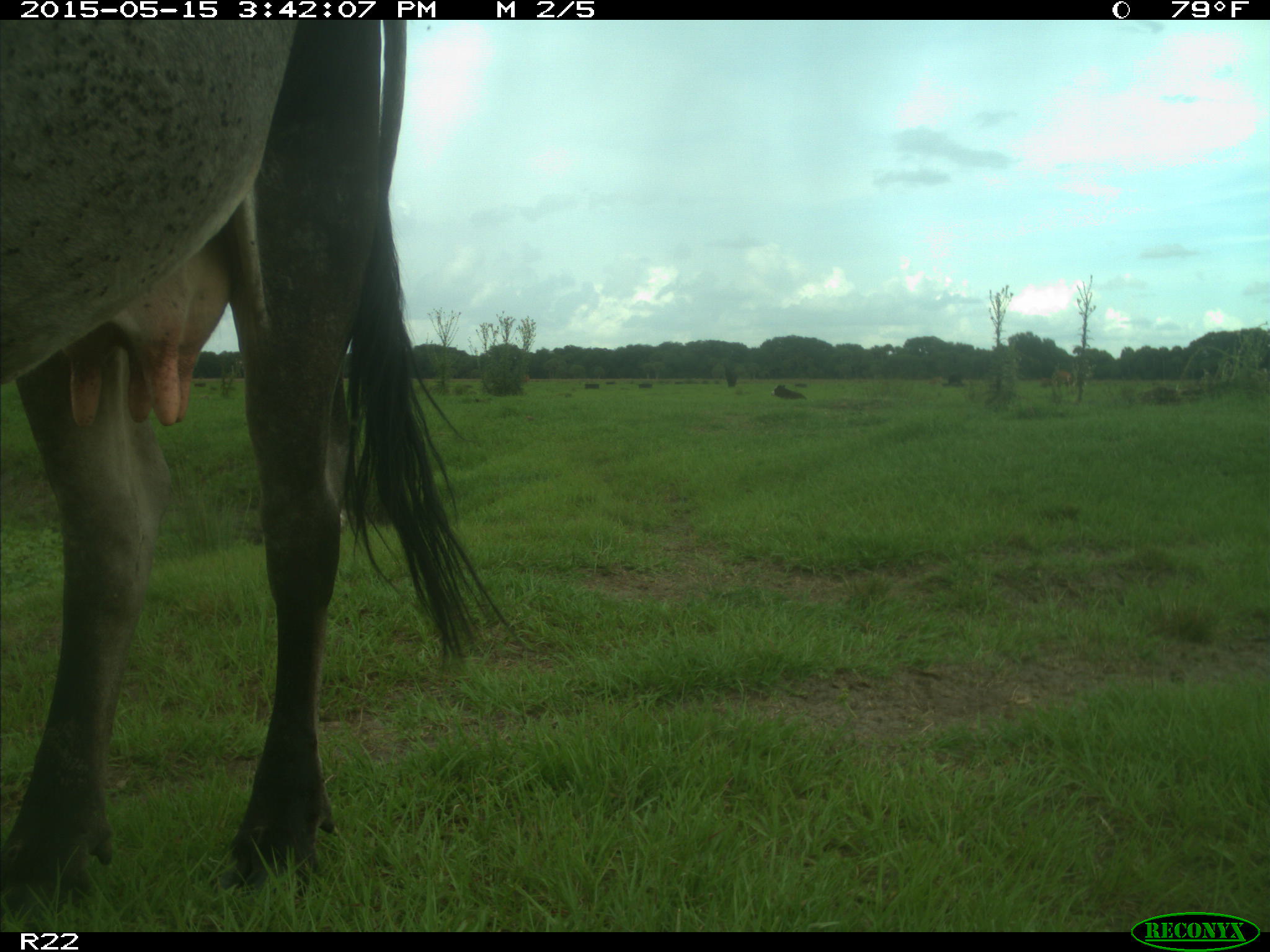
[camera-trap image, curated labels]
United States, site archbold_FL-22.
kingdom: Animalia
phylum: Chordata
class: Mammalia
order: Artiodactyla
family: Bovidae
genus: Bos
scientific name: Bos taurus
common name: domestic cow